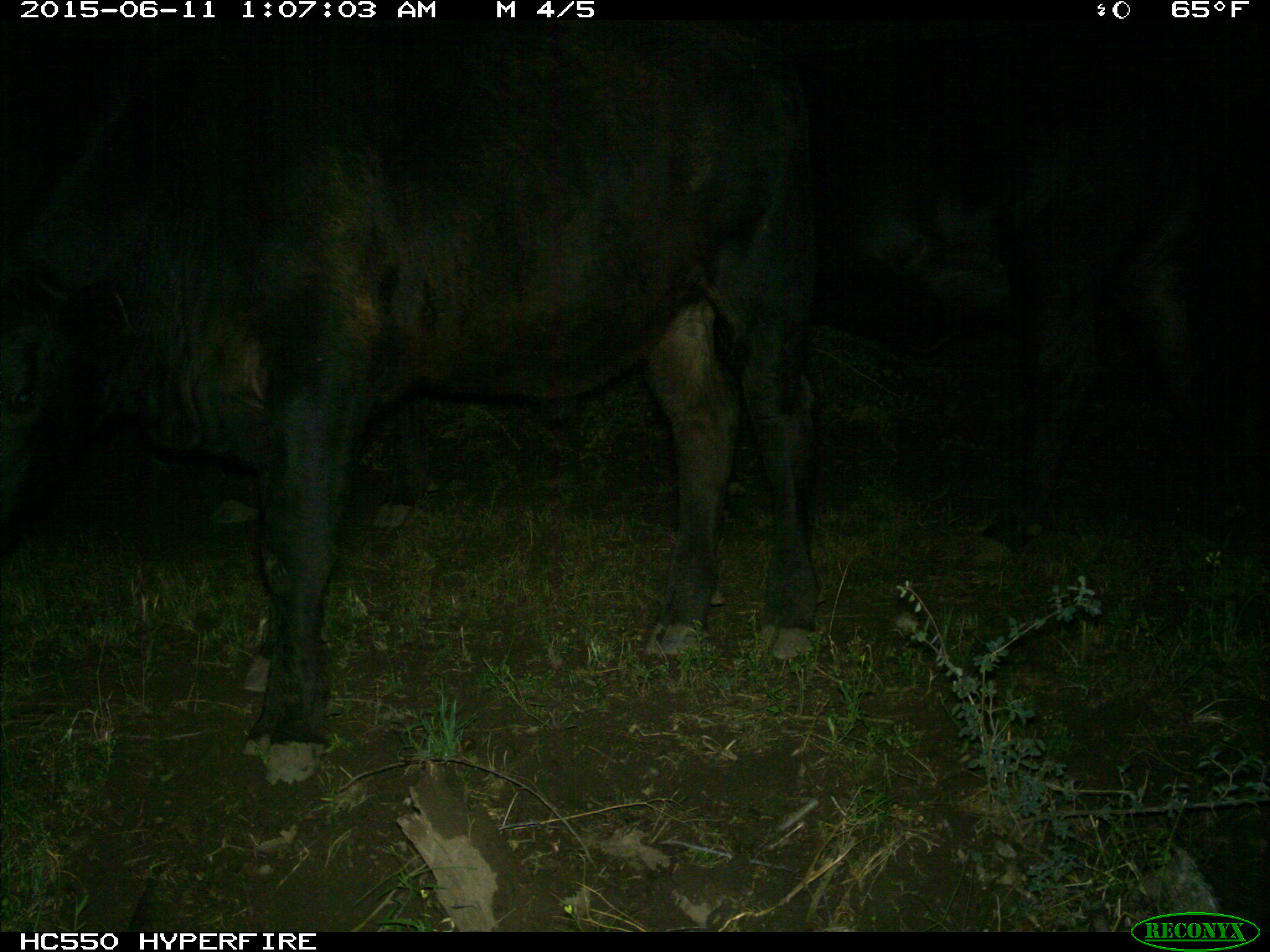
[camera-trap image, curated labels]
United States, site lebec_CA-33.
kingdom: Animalia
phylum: Chordata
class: Mammalia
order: Artiodactyla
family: Bovidae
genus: Bos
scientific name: Bos taurus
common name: domestic cow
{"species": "Bos taurus (domestic cow)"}